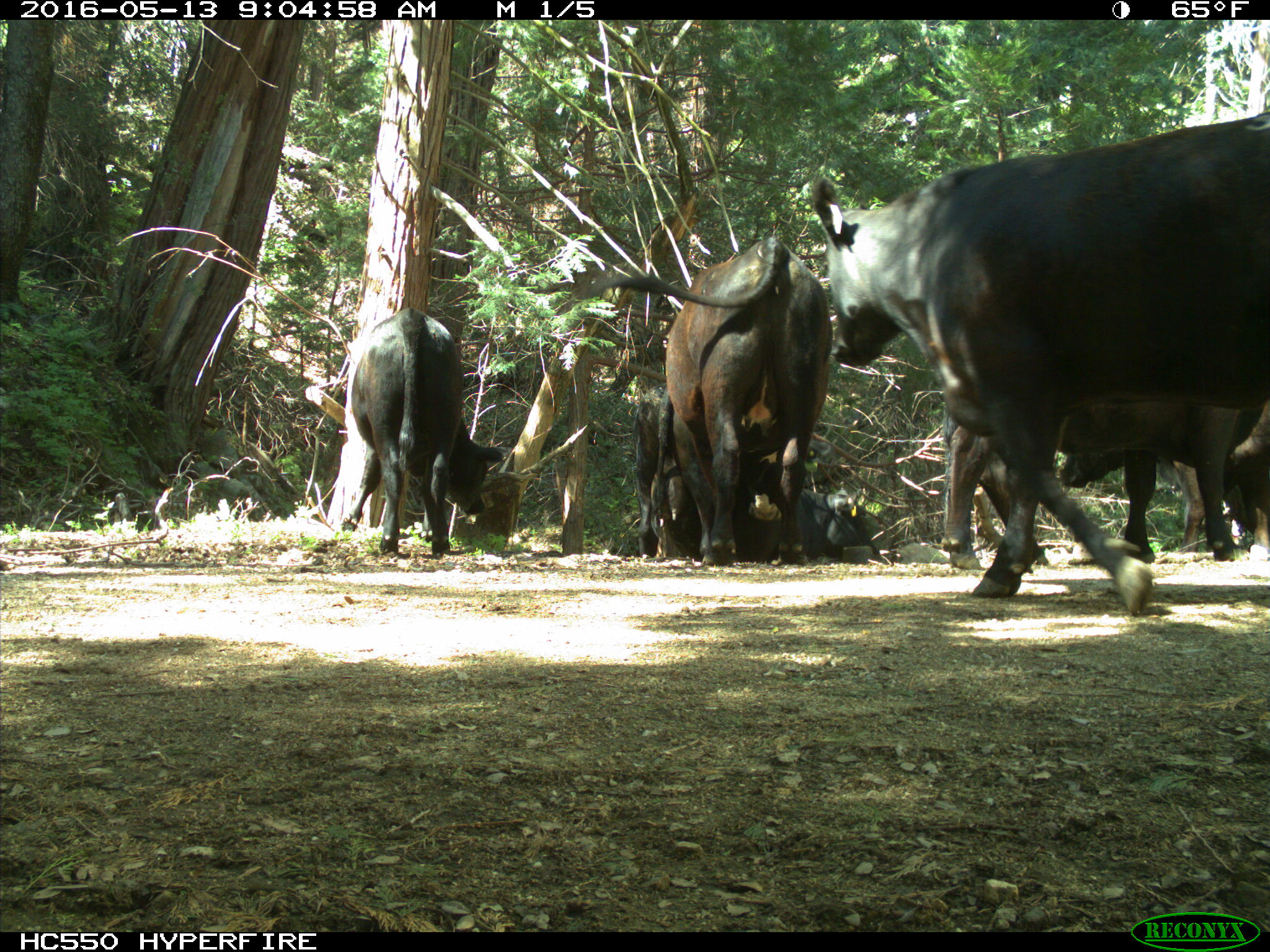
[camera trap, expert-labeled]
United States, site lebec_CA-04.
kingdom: Animalia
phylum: Chordata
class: Mammalia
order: Artiodactyla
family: Bovidae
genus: Bos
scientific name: Bos taurus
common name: domestic cow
Bos taurus (domestic cow).